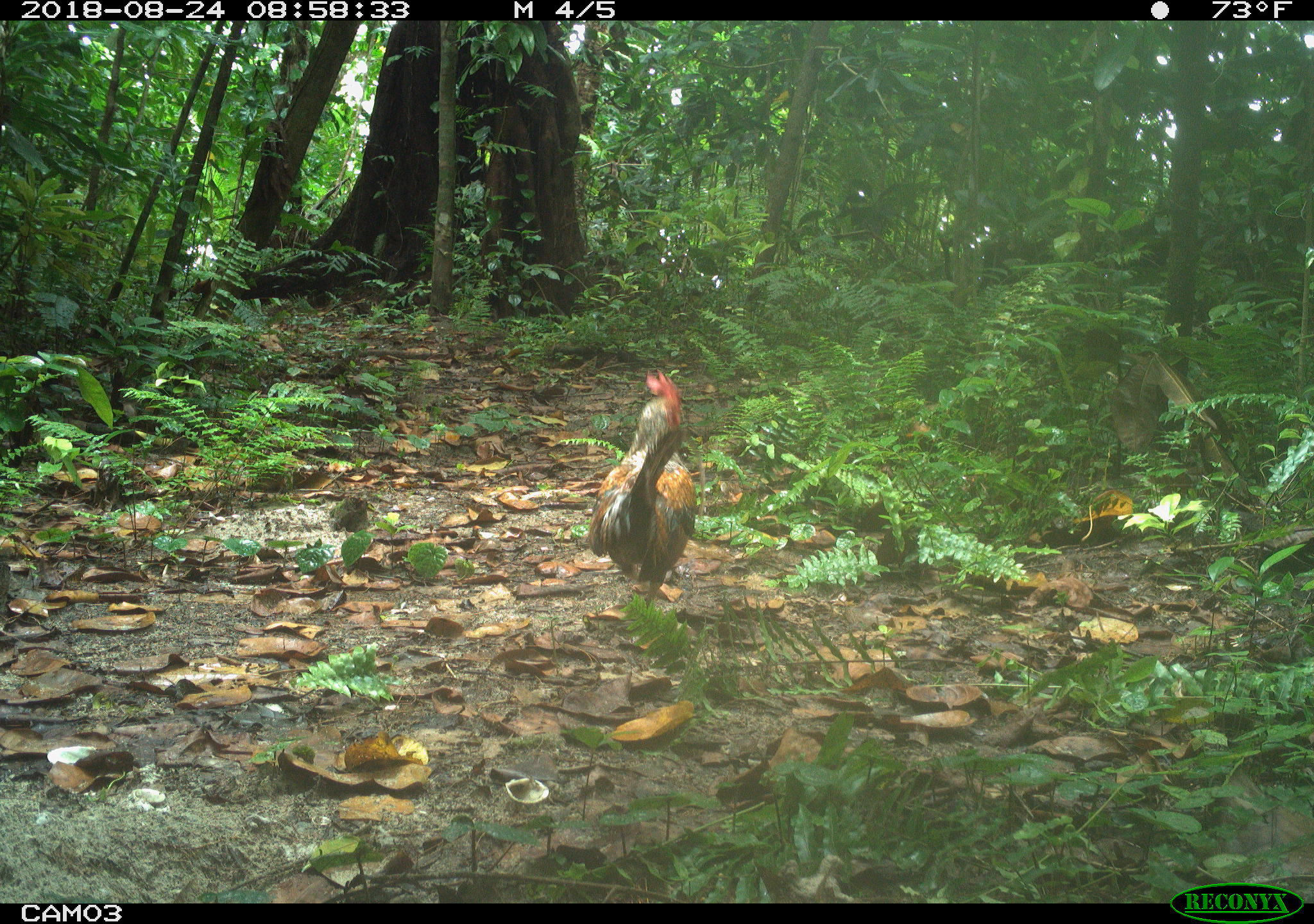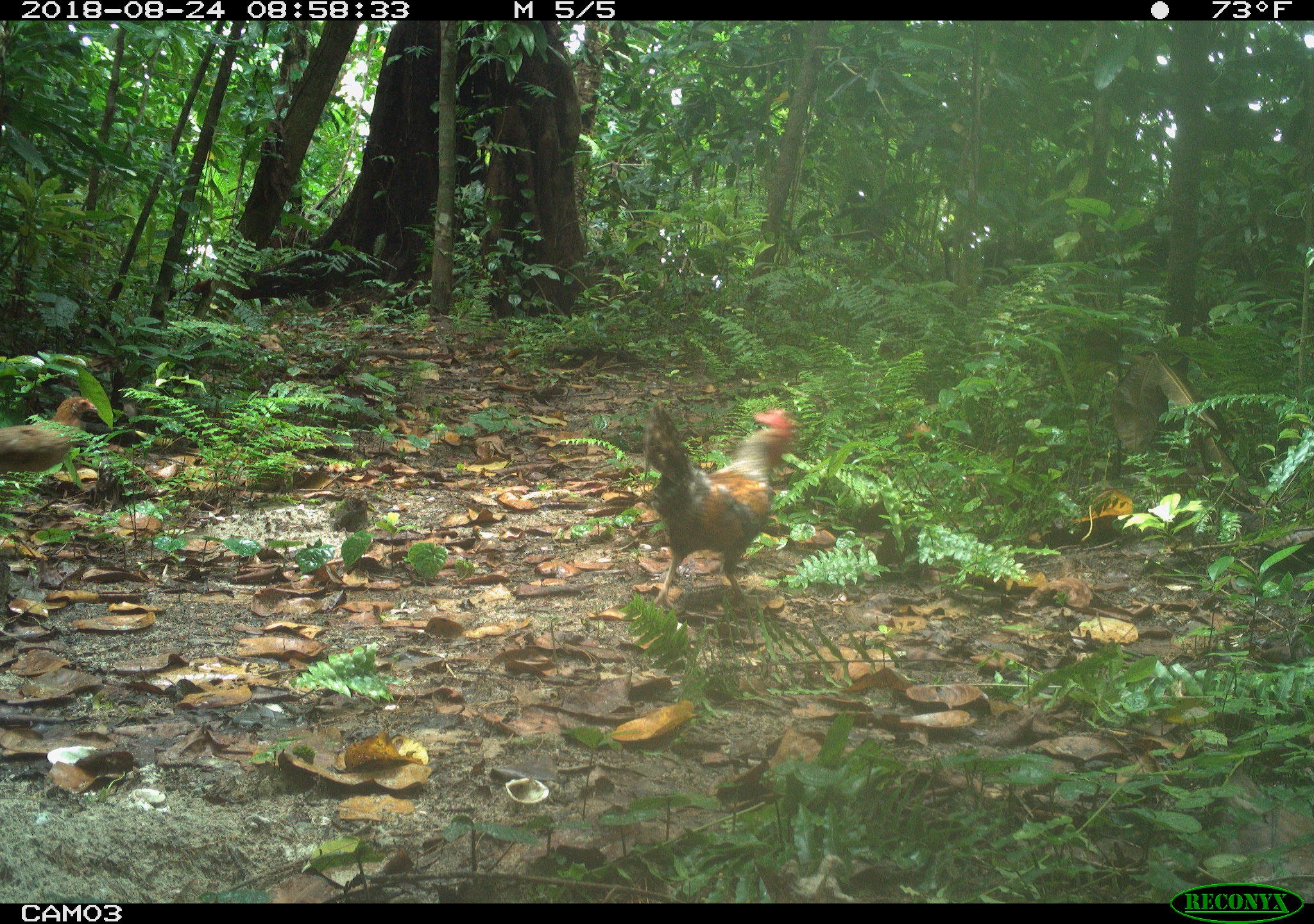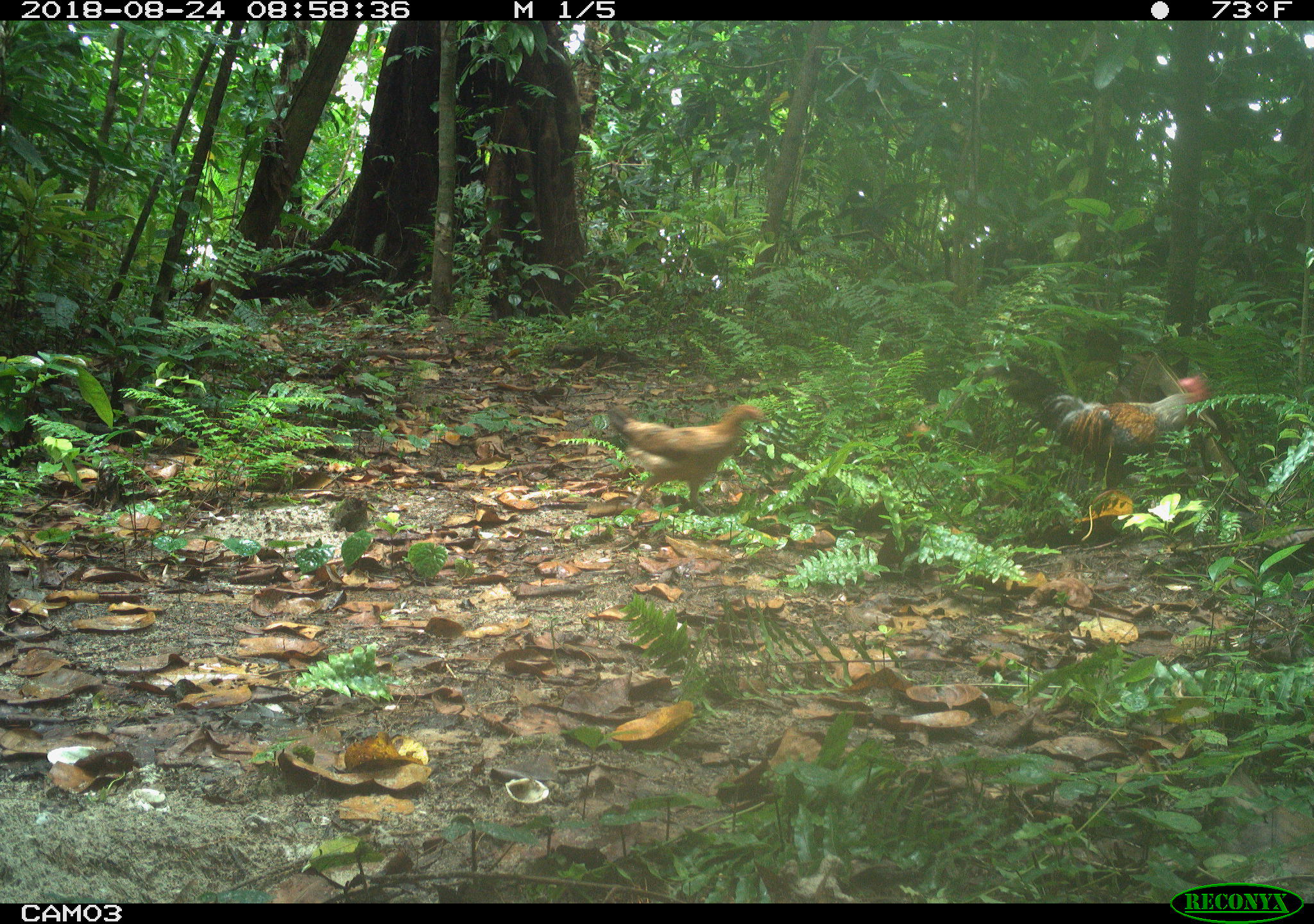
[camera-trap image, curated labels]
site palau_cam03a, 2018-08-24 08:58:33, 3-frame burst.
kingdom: Animalia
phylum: Chordata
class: Aves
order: Galliformes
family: Phasianidae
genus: Gallus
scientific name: Gallus gallus domesticus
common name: rooster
Rooster (Gallus gallus domesticus).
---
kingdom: Animalia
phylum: Chordata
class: Aves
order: Galliformes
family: Phasianidae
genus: Gallus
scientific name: Gallus gallus domesticus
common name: domestic chicken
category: chicken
Chicken (domestic chicken) (Gallus gallus domesticus).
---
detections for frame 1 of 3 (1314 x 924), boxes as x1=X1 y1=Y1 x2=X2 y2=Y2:
rooster: x1=581 y1=361 x2=725 y2=621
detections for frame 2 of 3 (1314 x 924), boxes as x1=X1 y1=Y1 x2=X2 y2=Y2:
chicken: x1=0 y1=384 x2=114 y2=505
rooster: x1=630 y1=397 x2=814 y2=622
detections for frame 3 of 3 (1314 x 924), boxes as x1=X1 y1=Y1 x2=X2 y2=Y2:
chicken: x1=597 y1=386 x2=778 y2=526
rooster: x1=986 y1=350 x2=1219 y2=498